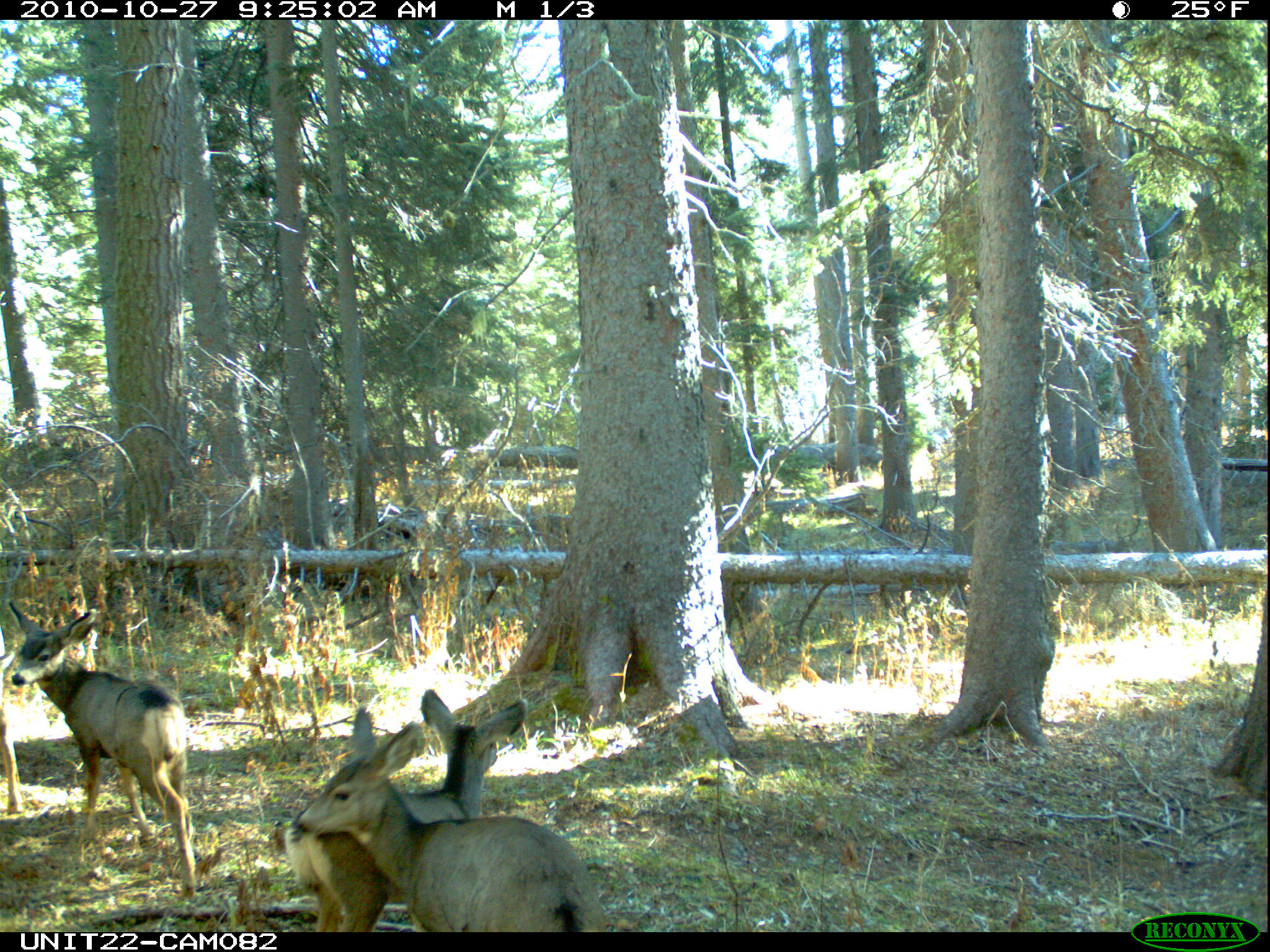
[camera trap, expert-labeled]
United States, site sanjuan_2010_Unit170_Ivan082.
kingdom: Animalia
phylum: Chordata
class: Mammalia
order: Artiodactyla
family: Cervidae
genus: Odocoileus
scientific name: Odocoileus hemionus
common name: mule deer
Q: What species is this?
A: Odocoileus hemionus (mule deer).